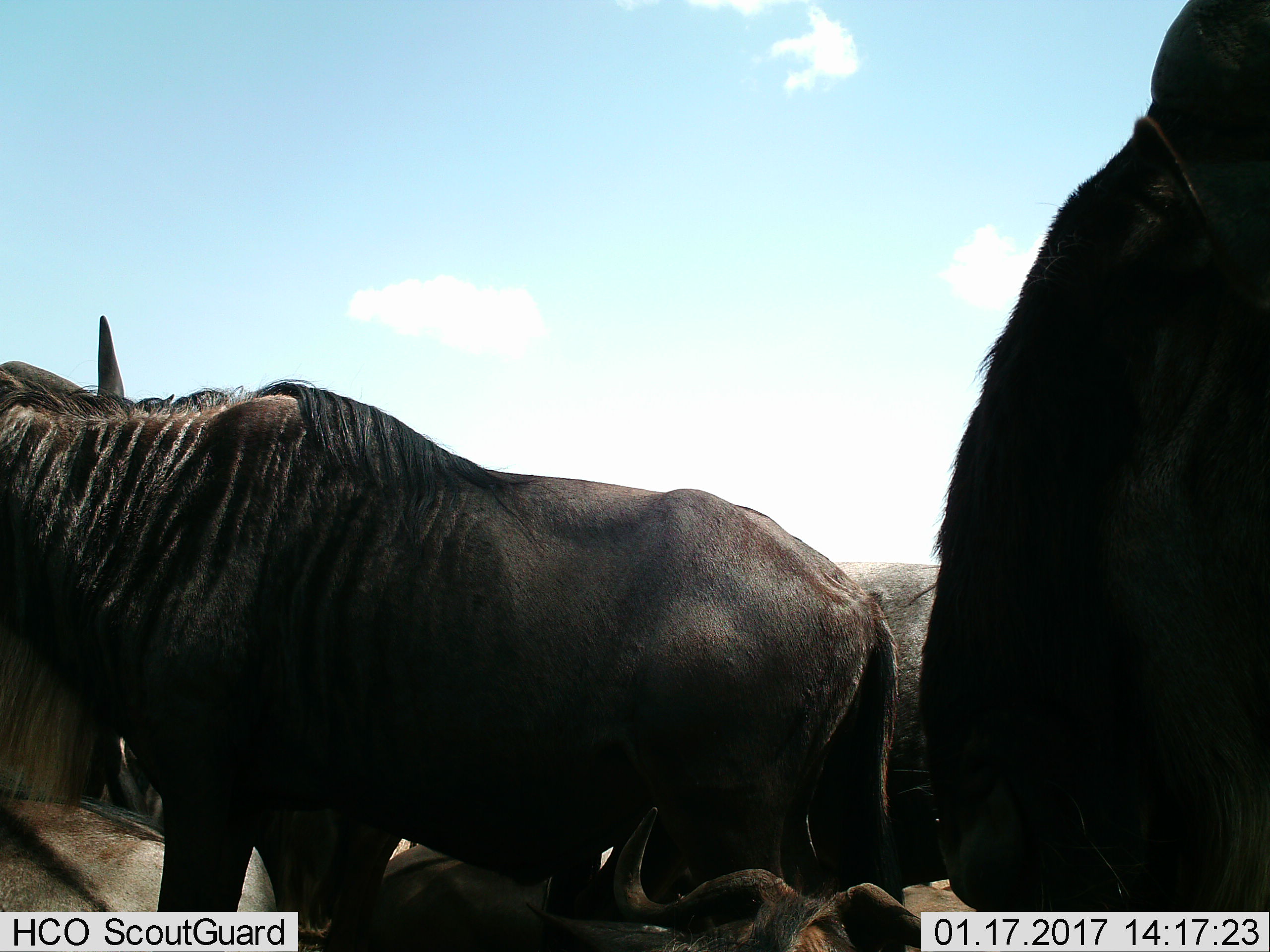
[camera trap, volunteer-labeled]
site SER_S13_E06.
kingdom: Animalia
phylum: Chordata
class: Mammalia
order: Artiodactyla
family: Bovidae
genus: Connochaetes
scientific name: Connochaetes taurinus taurinus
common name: blue wildebeest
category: wildebeestblue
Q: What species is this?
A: Wildebeestblue (blue wildebeest) (Connochaetes taurinus taurinus).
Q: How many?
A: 6.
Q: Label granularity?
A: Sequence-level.